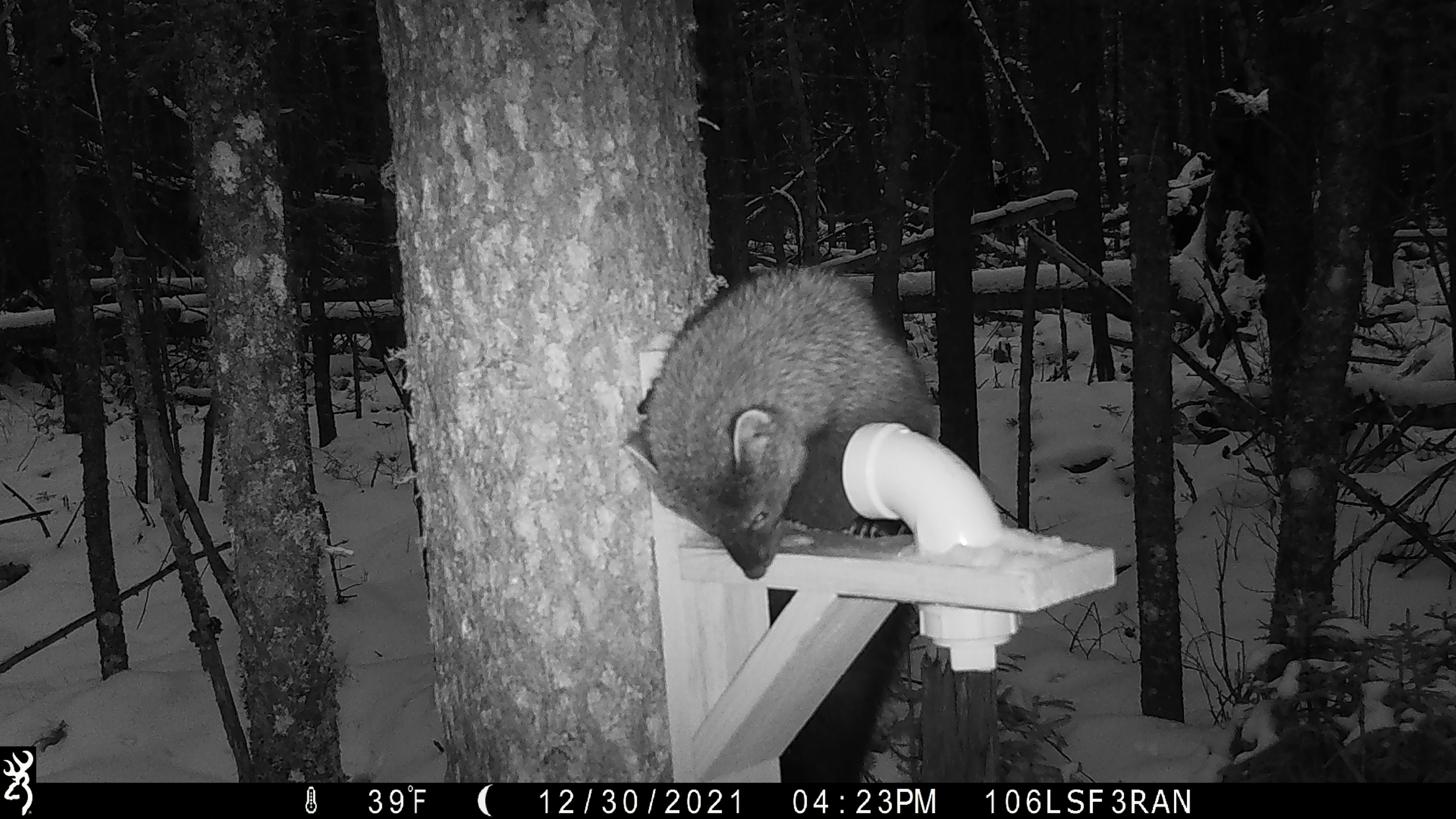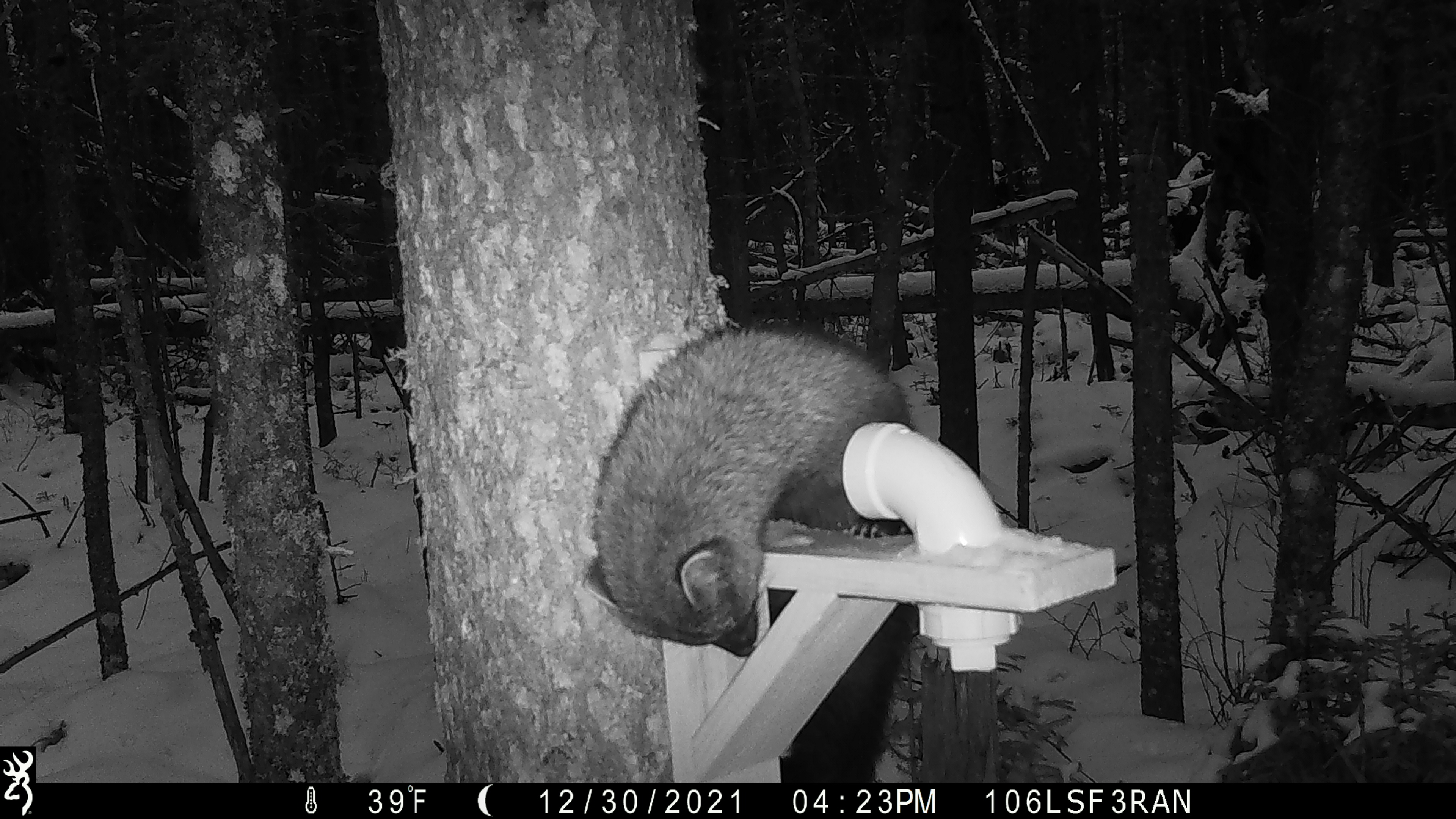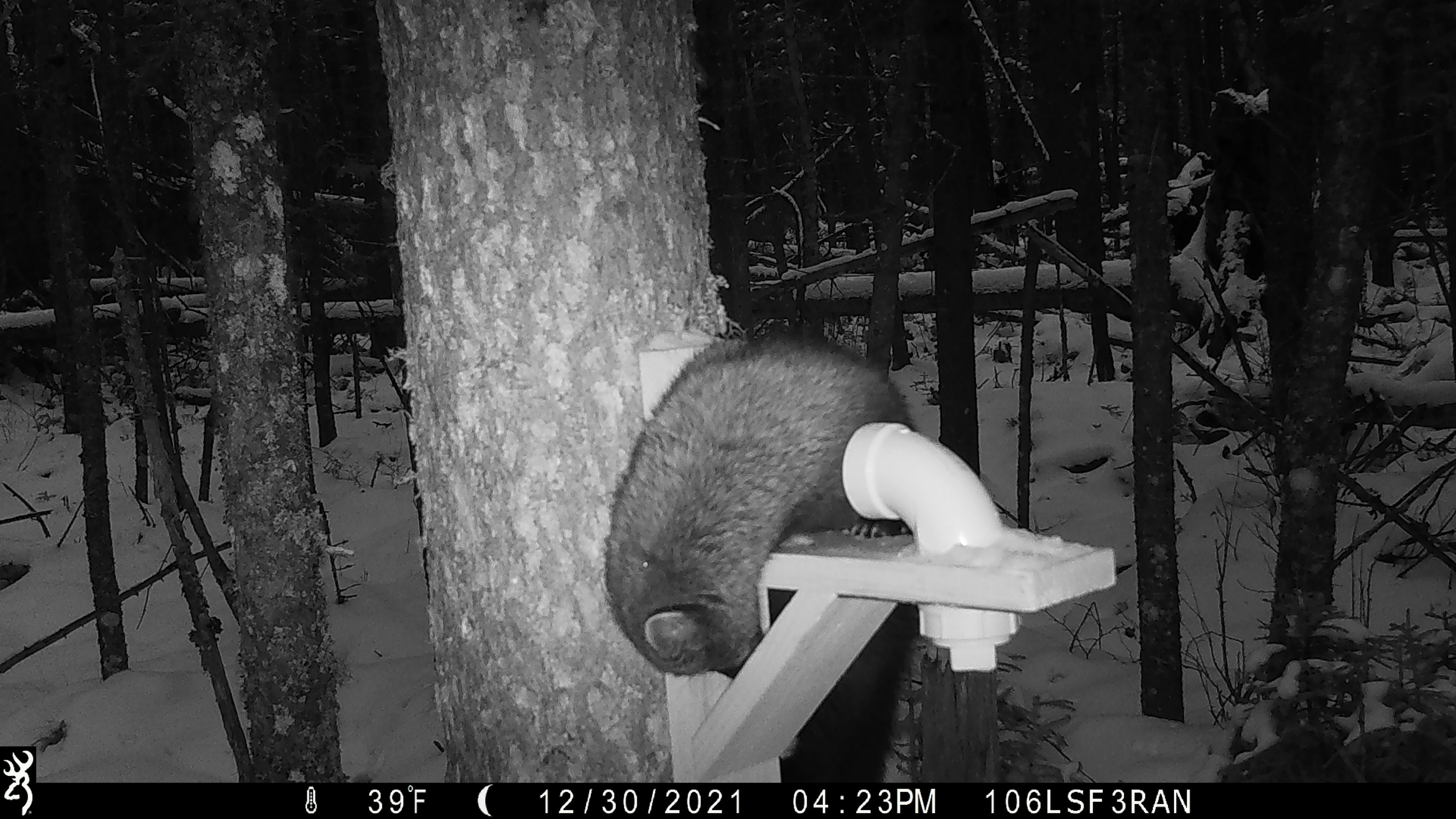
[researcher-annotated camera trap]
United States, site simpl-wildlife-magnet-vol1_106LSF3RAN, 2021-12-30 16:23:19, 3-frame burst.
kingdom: Animalia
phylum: Chordata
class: Mammalia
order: Carnivora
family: Mustelidae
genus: Pekania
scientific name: Pekania pennanti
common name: fisher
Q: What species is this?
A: Fisher (Pekania pennanti).